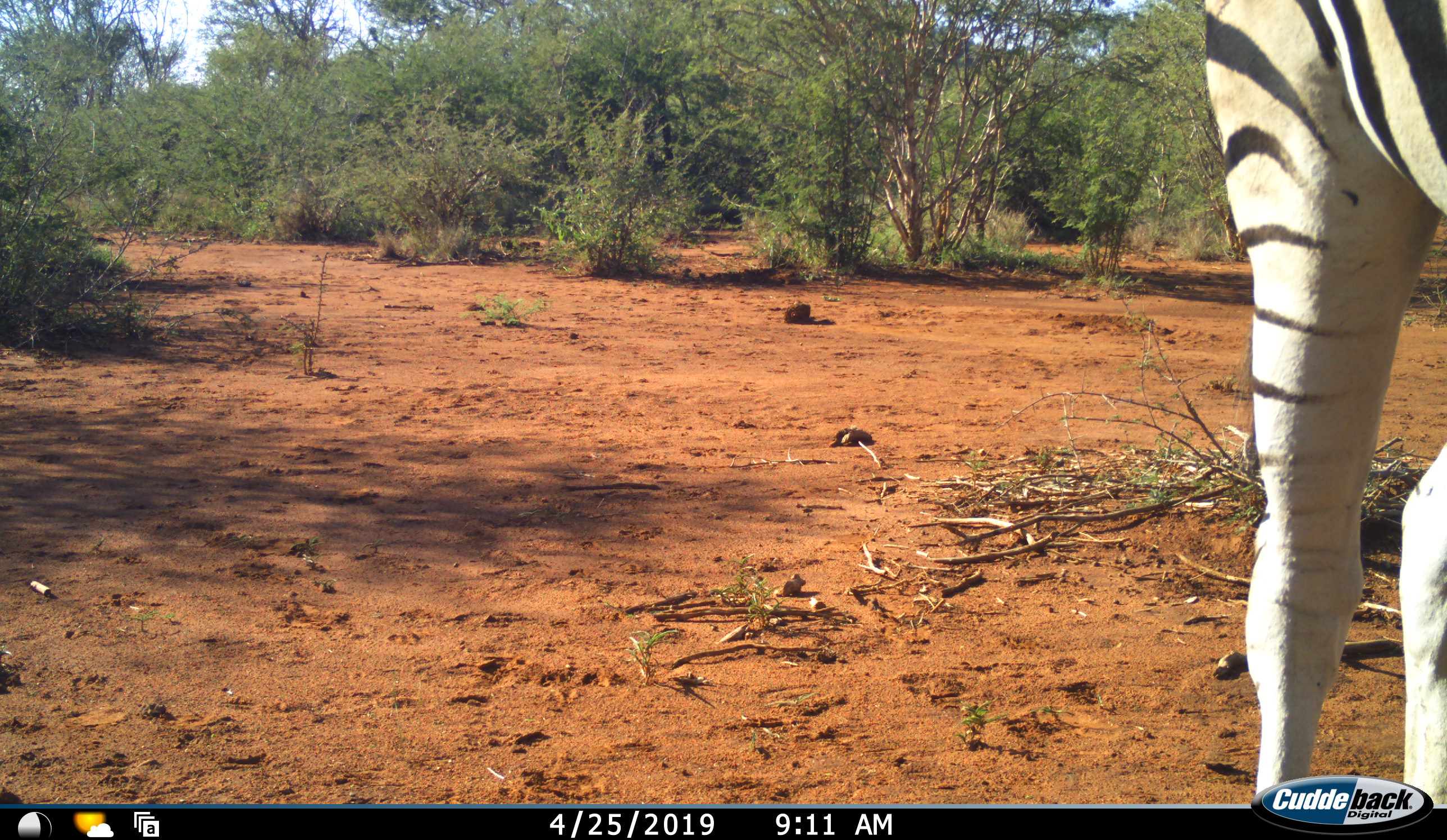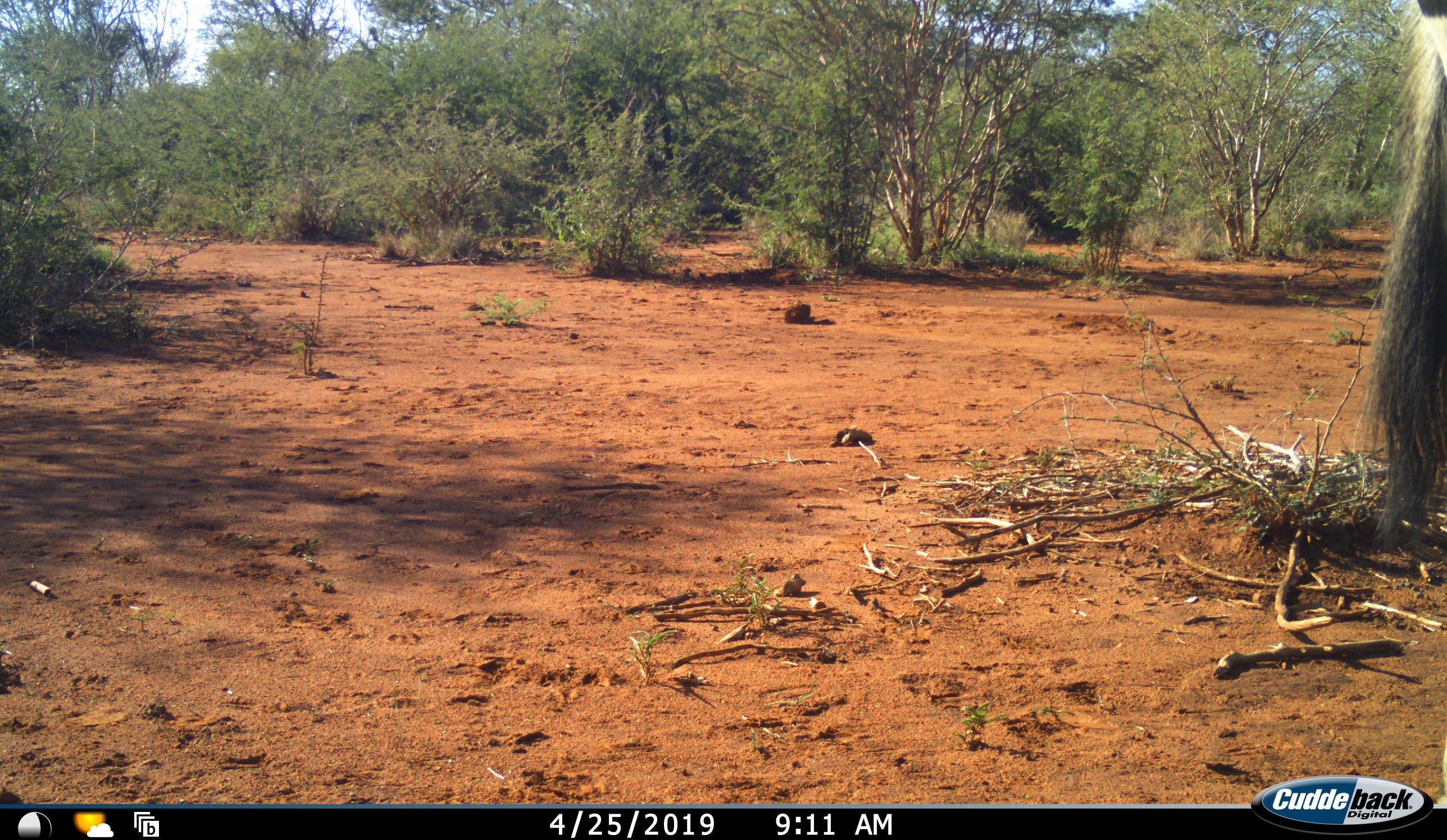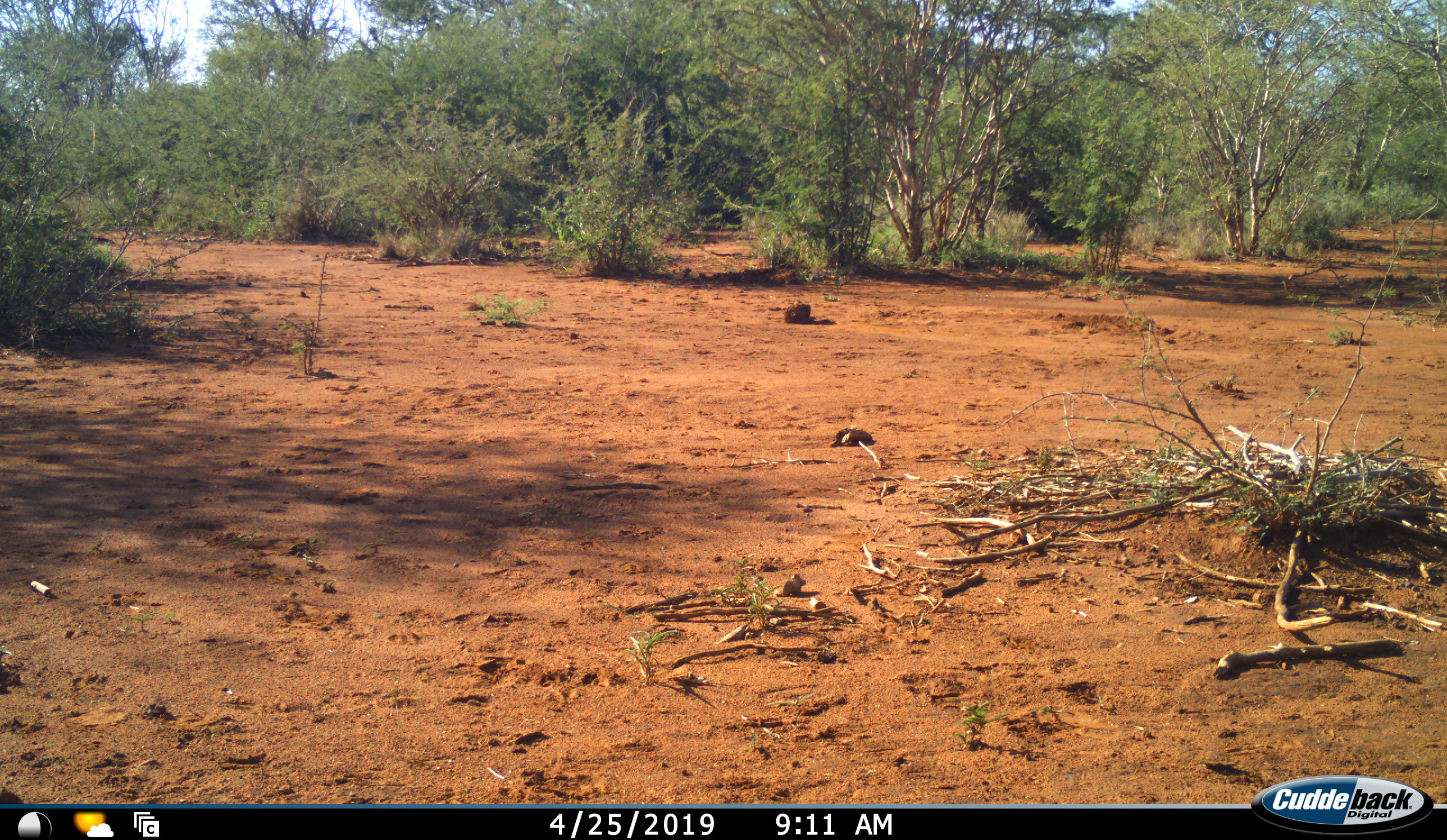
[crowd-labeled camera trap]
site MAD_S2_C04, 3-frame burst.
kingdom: Animalia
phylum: Chordata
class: Mammalia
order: Perissodactyla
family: Equidae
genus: Equus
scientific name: Equus quagga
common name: plains zebra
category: zebraplains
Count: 1.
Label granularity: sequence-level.